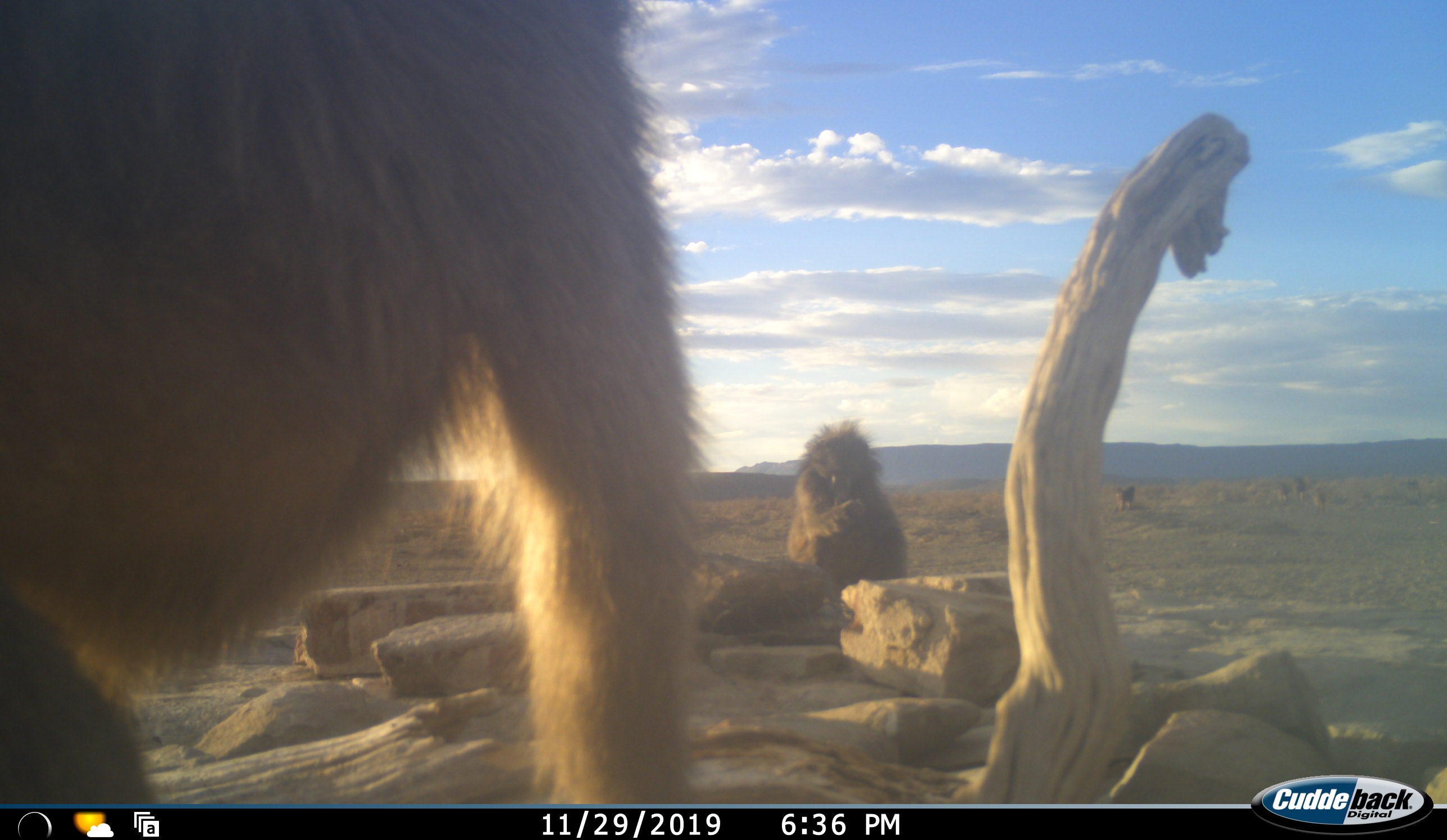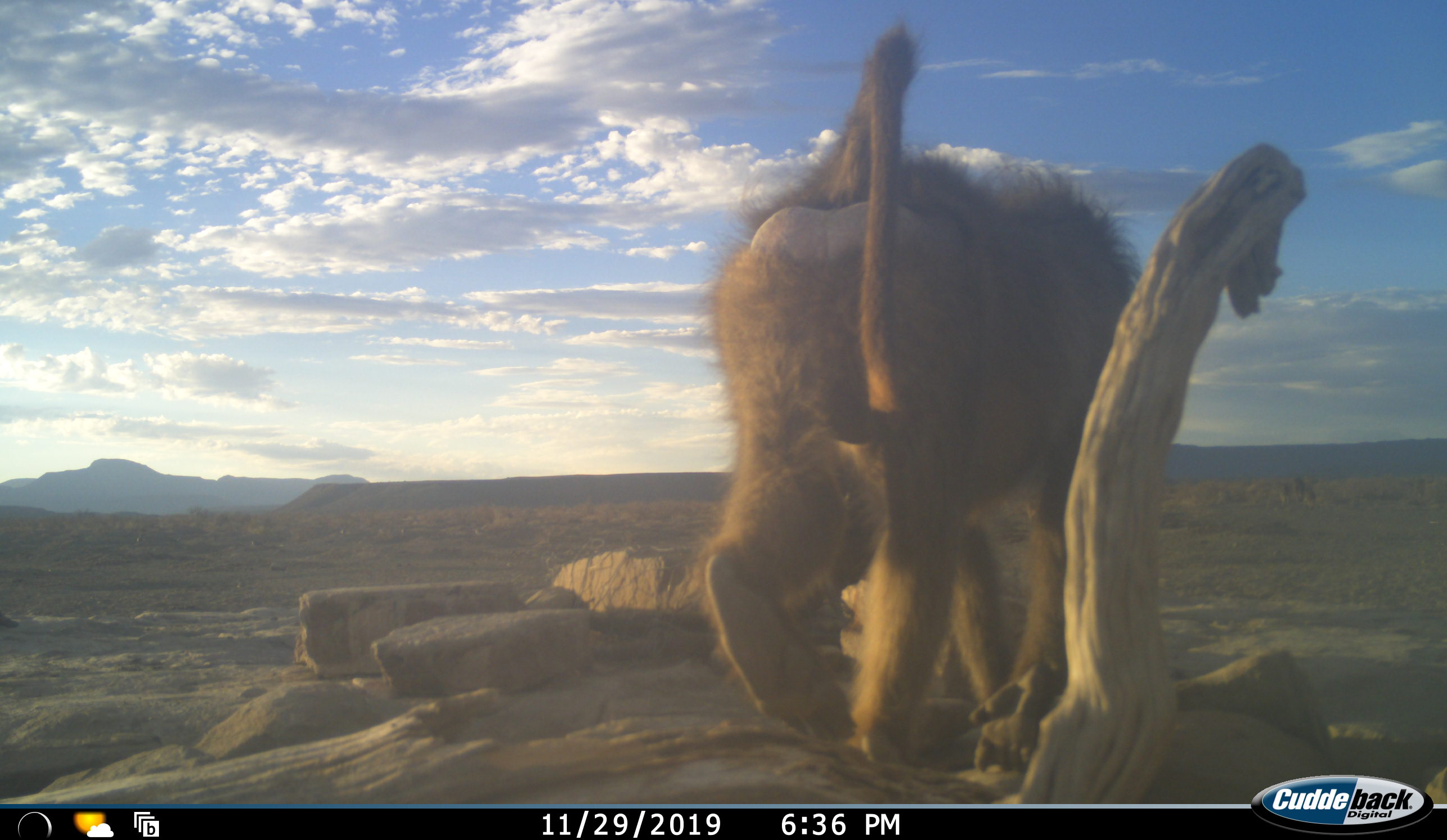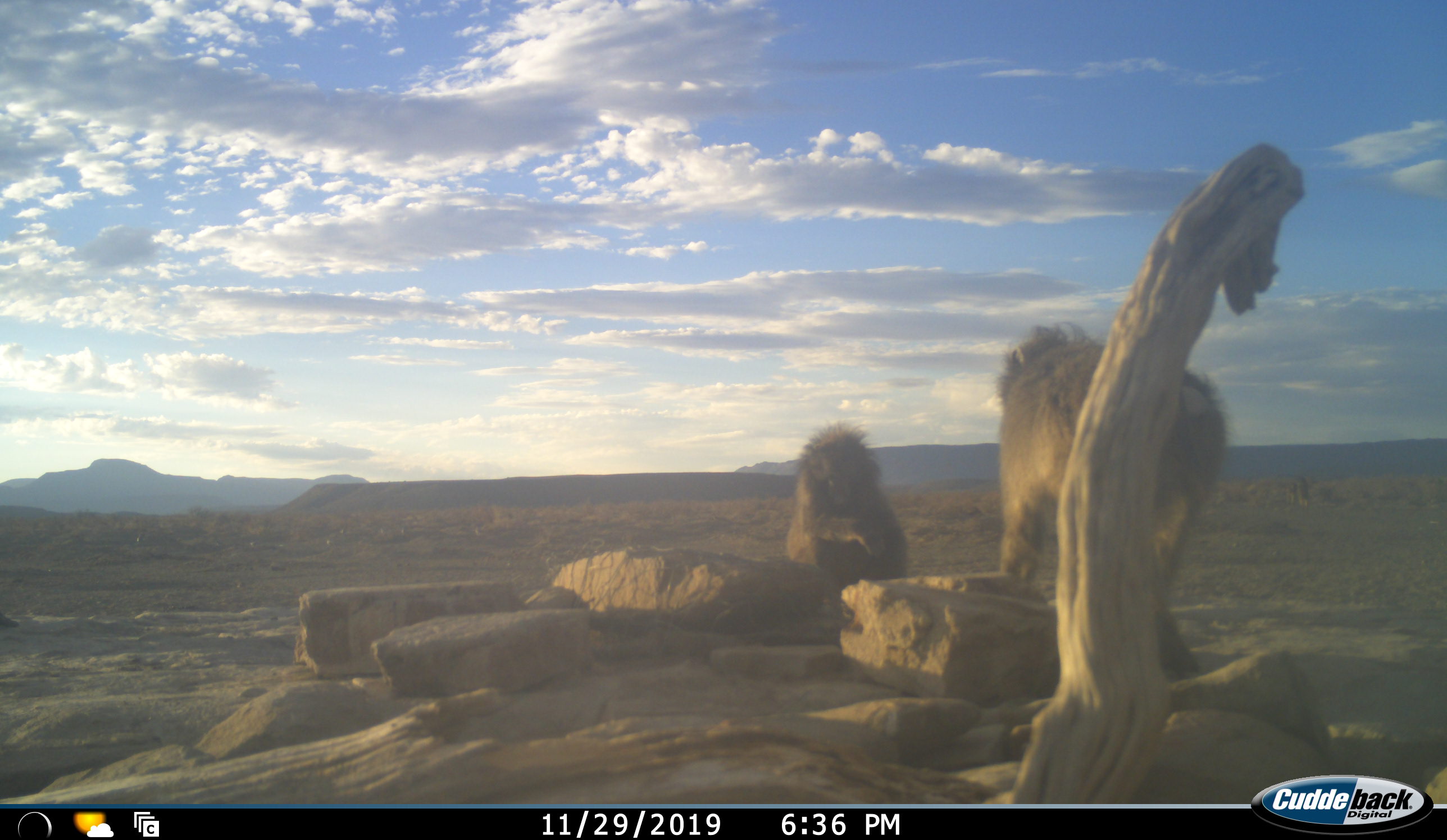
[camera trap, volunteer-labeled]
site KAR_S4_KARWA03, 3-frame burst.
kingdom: Animalia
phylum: Chordata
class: Mammalia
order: Primates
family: Cercopithecidae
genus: Papio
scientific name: Papio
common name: baboon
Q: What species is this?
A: Baboon (Papio).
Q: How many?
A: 2.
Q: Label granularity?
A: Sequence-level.